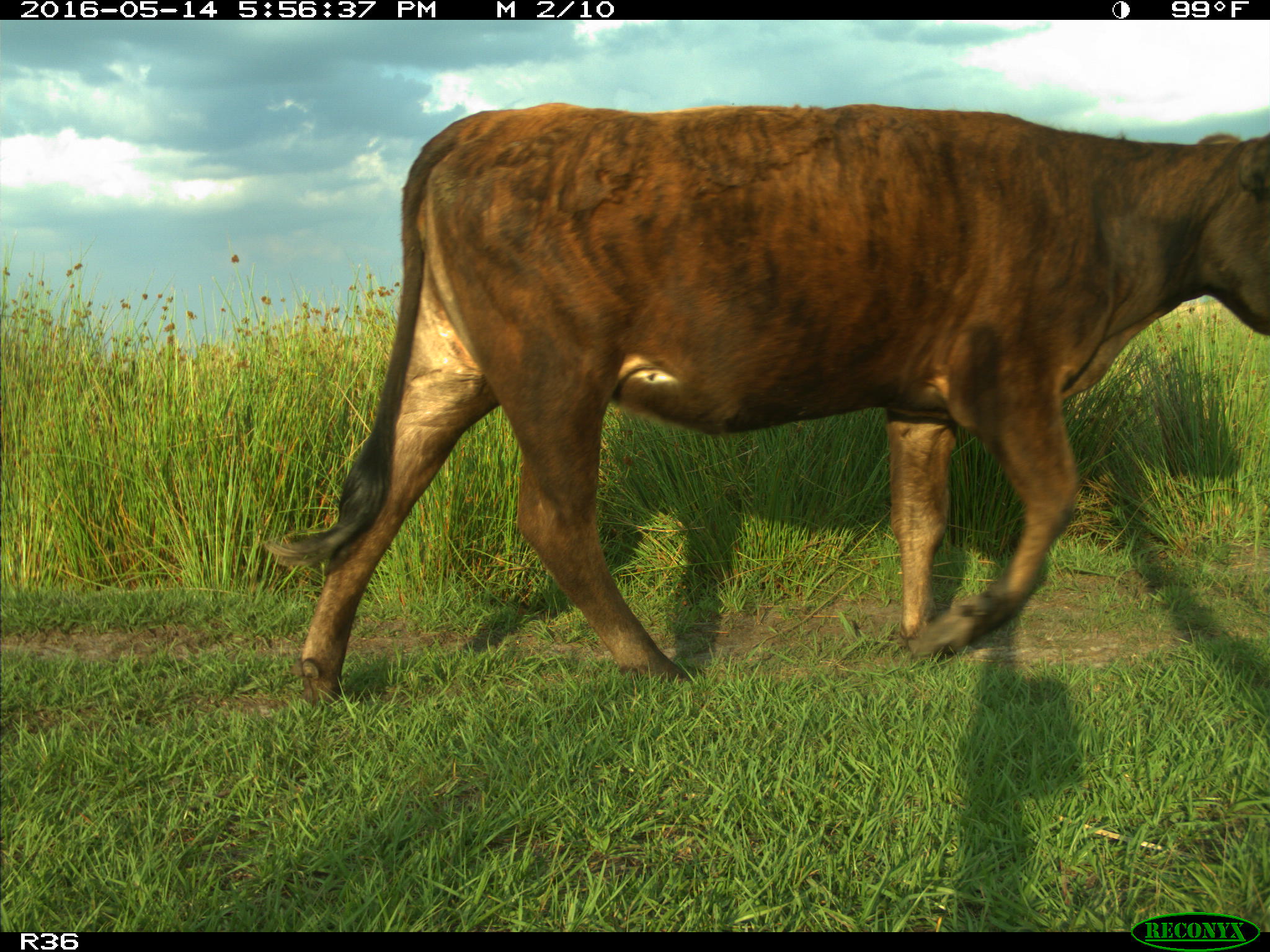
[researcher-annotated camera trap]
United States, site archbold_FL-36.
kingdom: Animalia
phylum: Chordata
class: Mammalia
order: Artiodactyla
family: Bovidae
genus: Bos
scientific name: Bos taurus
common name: domestic cow